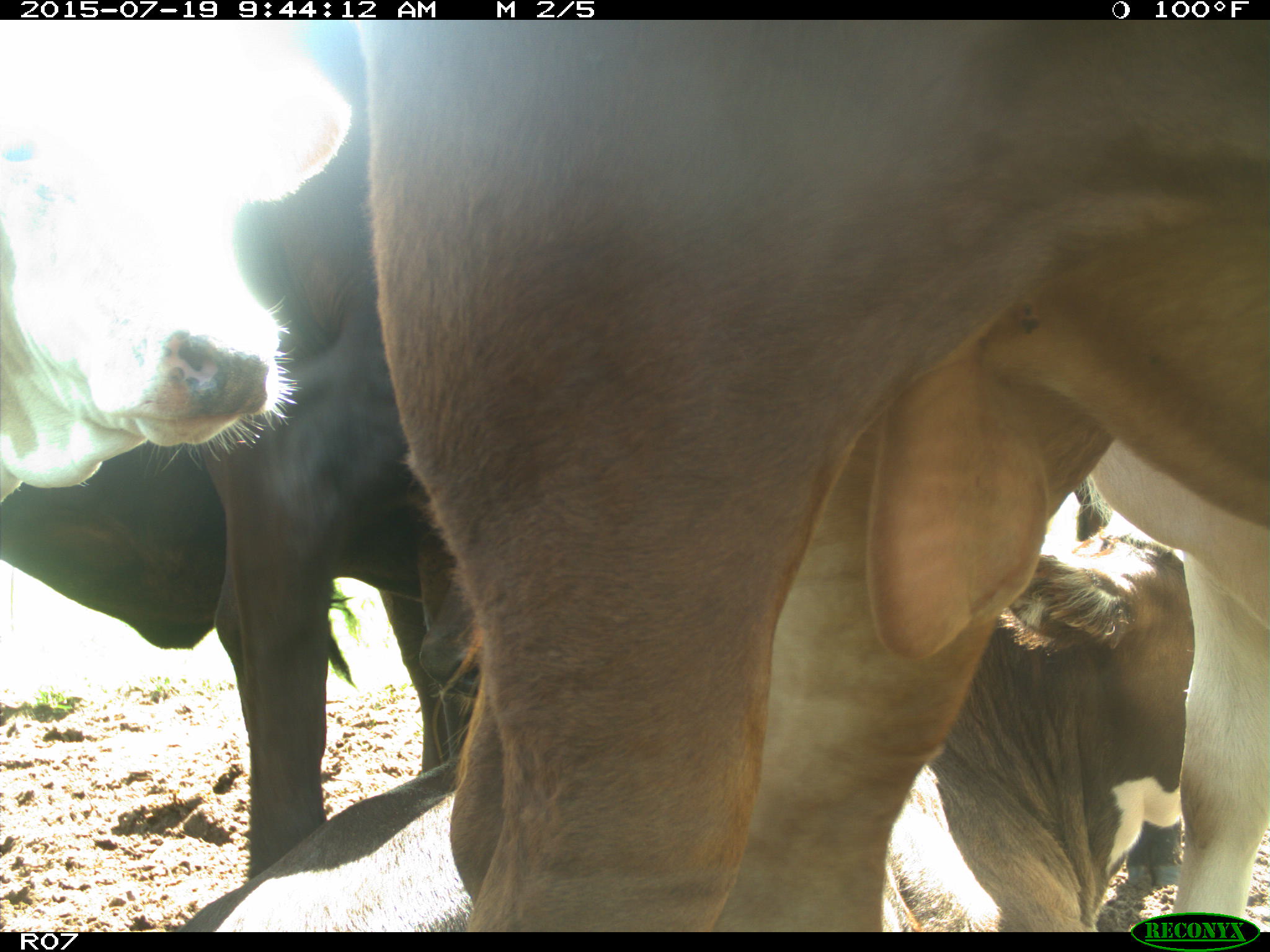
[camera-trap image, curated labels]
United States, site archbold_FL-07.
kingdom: Animalia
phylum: Chordata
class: Mammalia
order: Artiodactyla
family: Bovidae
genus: Bos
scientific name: Bos taurus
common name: domestic cow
Bos taurus (domestic cow).